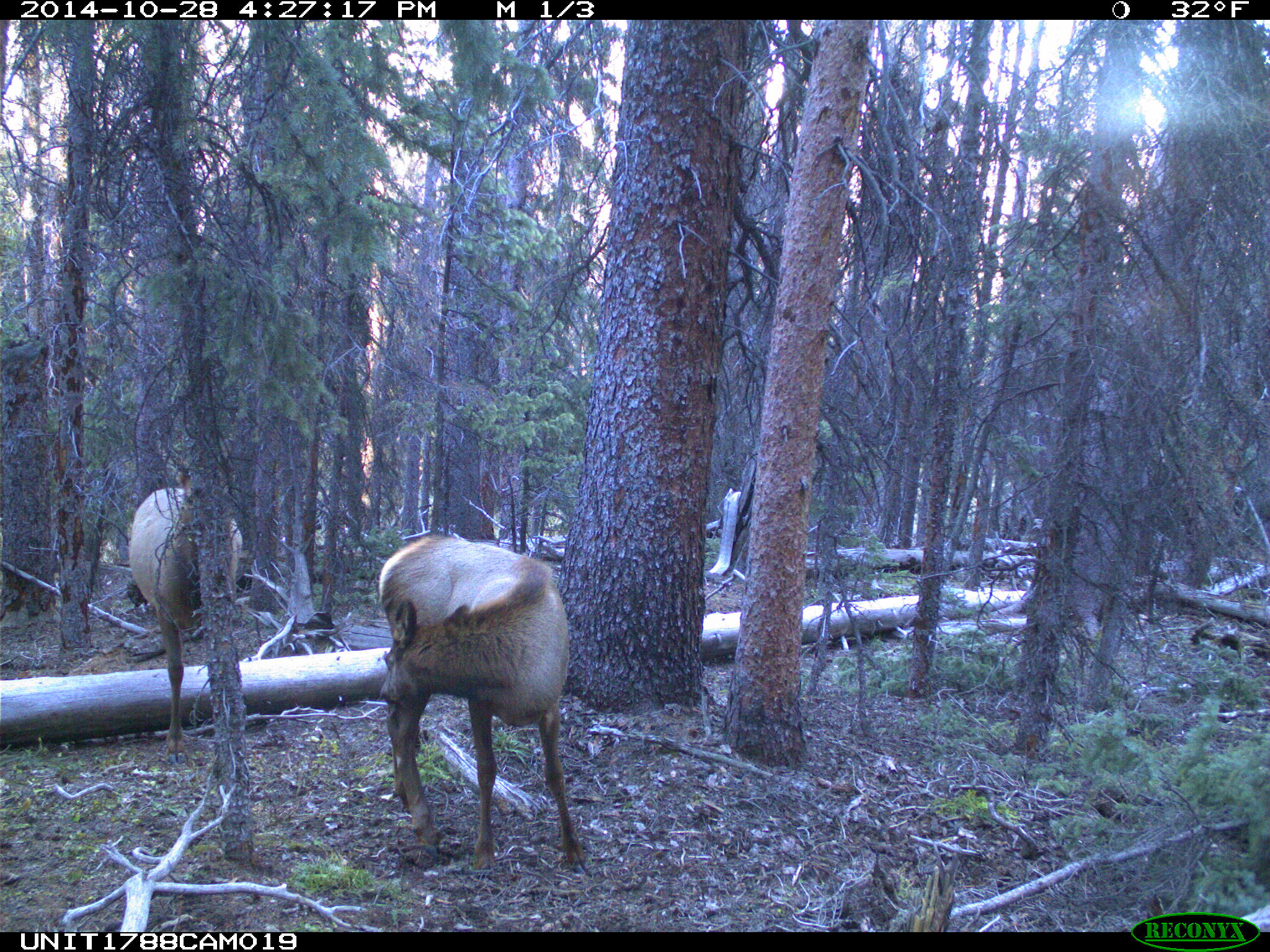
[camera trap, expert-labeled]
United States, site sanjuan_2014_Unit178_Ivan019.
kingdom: Animalia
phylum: Chordata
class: Mammalia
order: Artiodactyla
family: Cervidae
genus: Cervus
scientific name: Cervus elaphus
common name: red deer